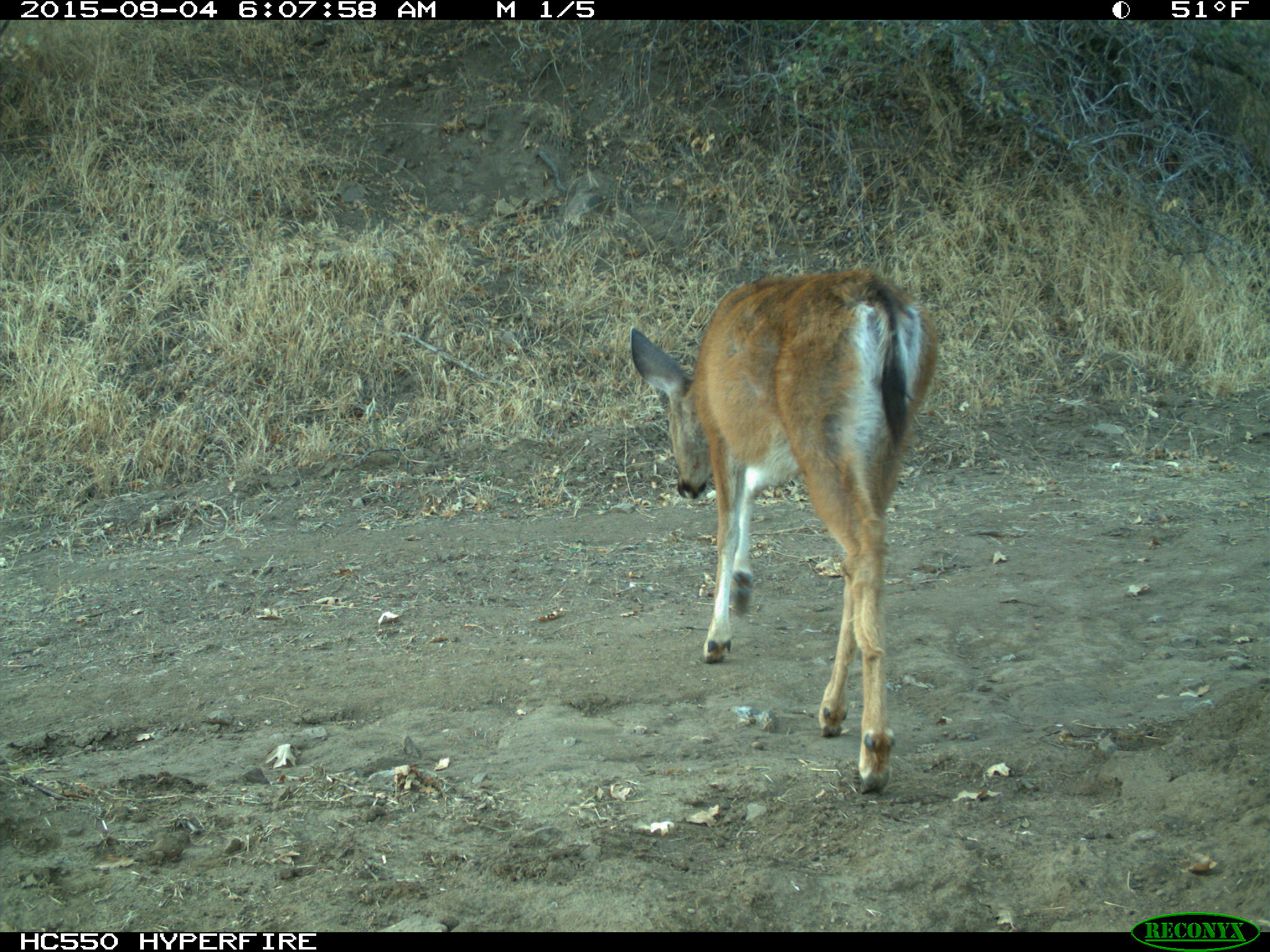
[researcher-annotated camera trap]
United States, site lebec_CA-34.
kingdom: Animalia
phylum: Chordata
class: Mammalia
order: Artiodactyla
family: Cervidae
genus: Odocoileus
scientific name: Odocoileus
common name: deer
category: unidentified deer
Unidentified deer (deer) (Odocoileus).